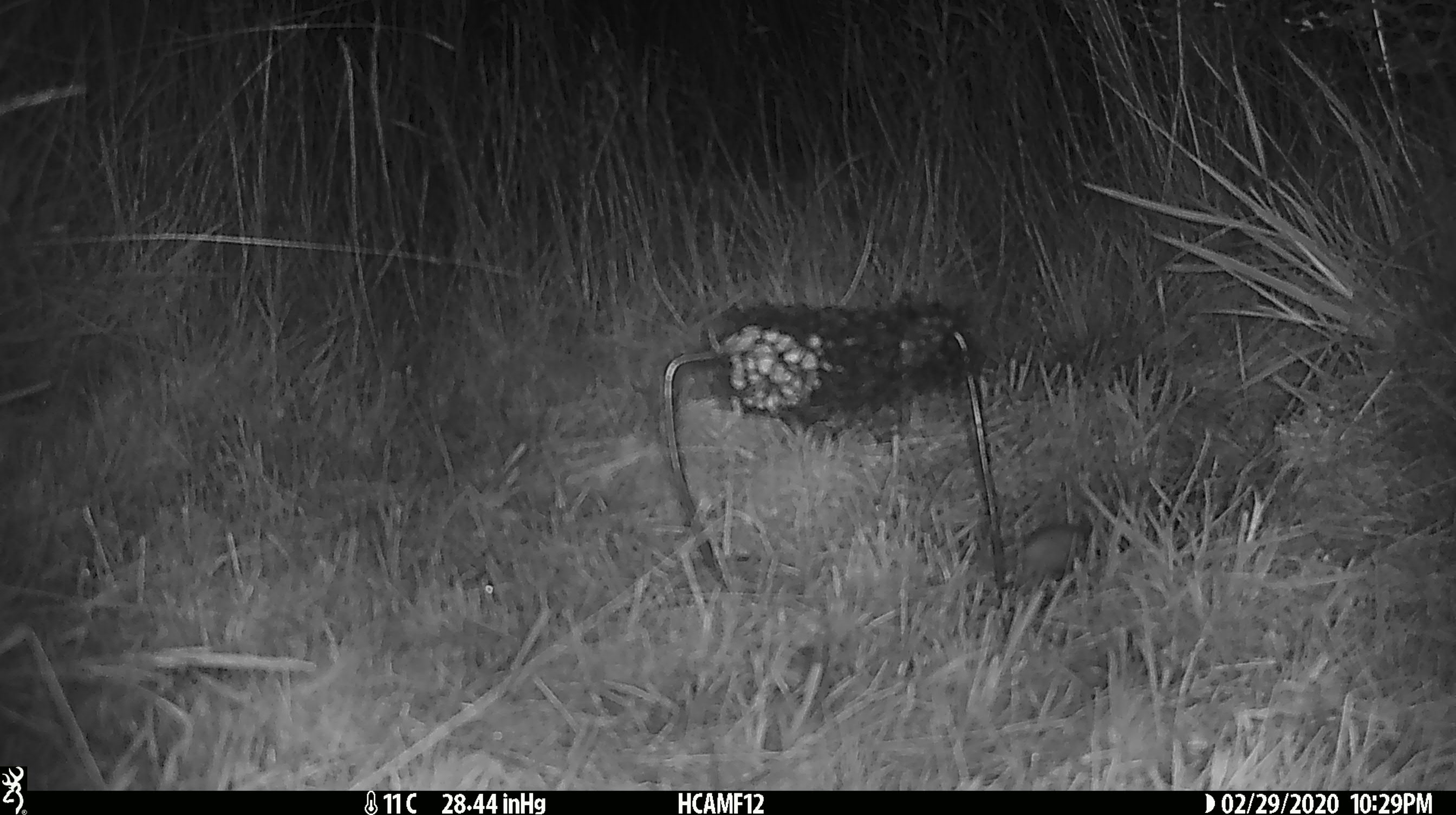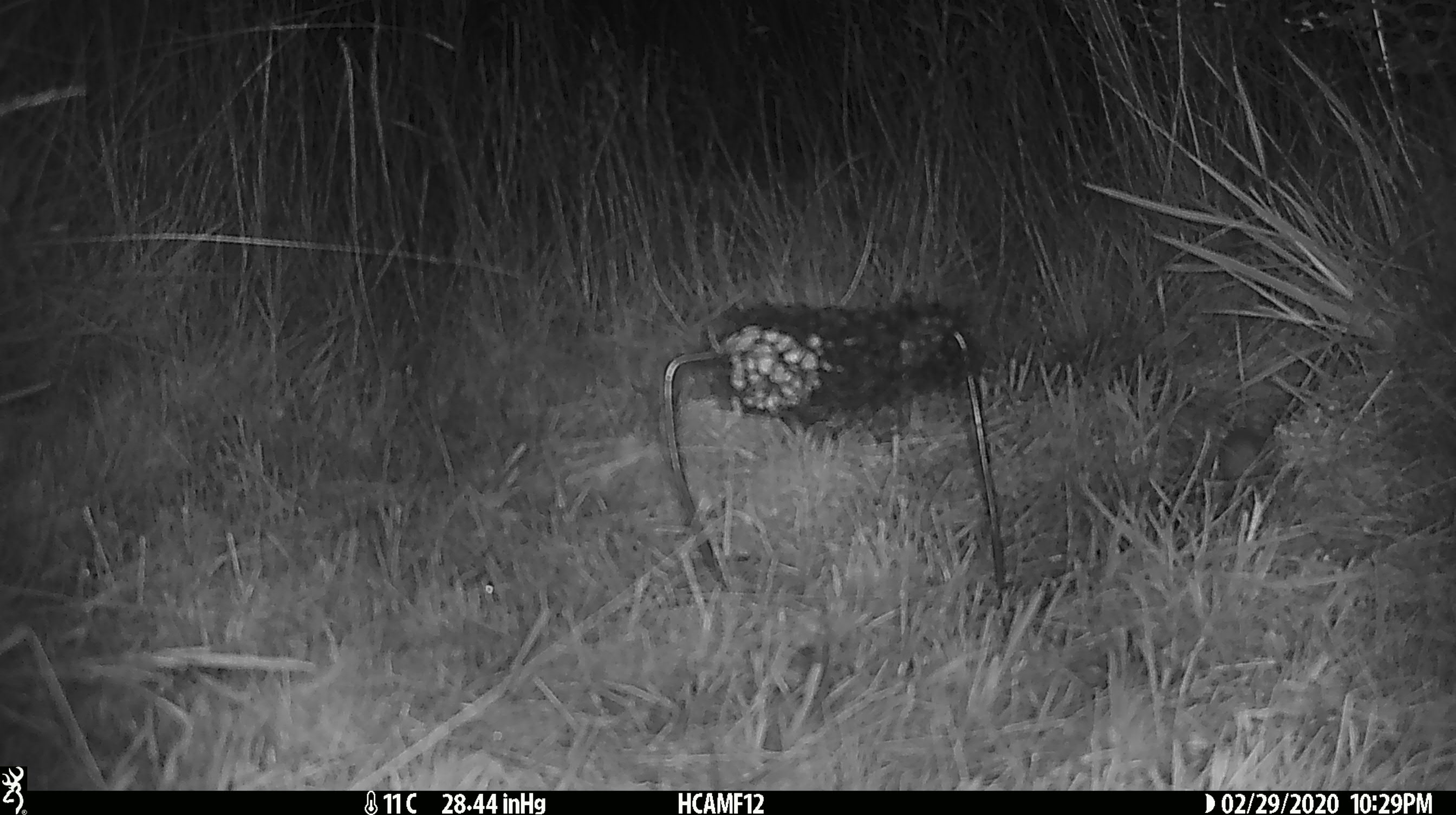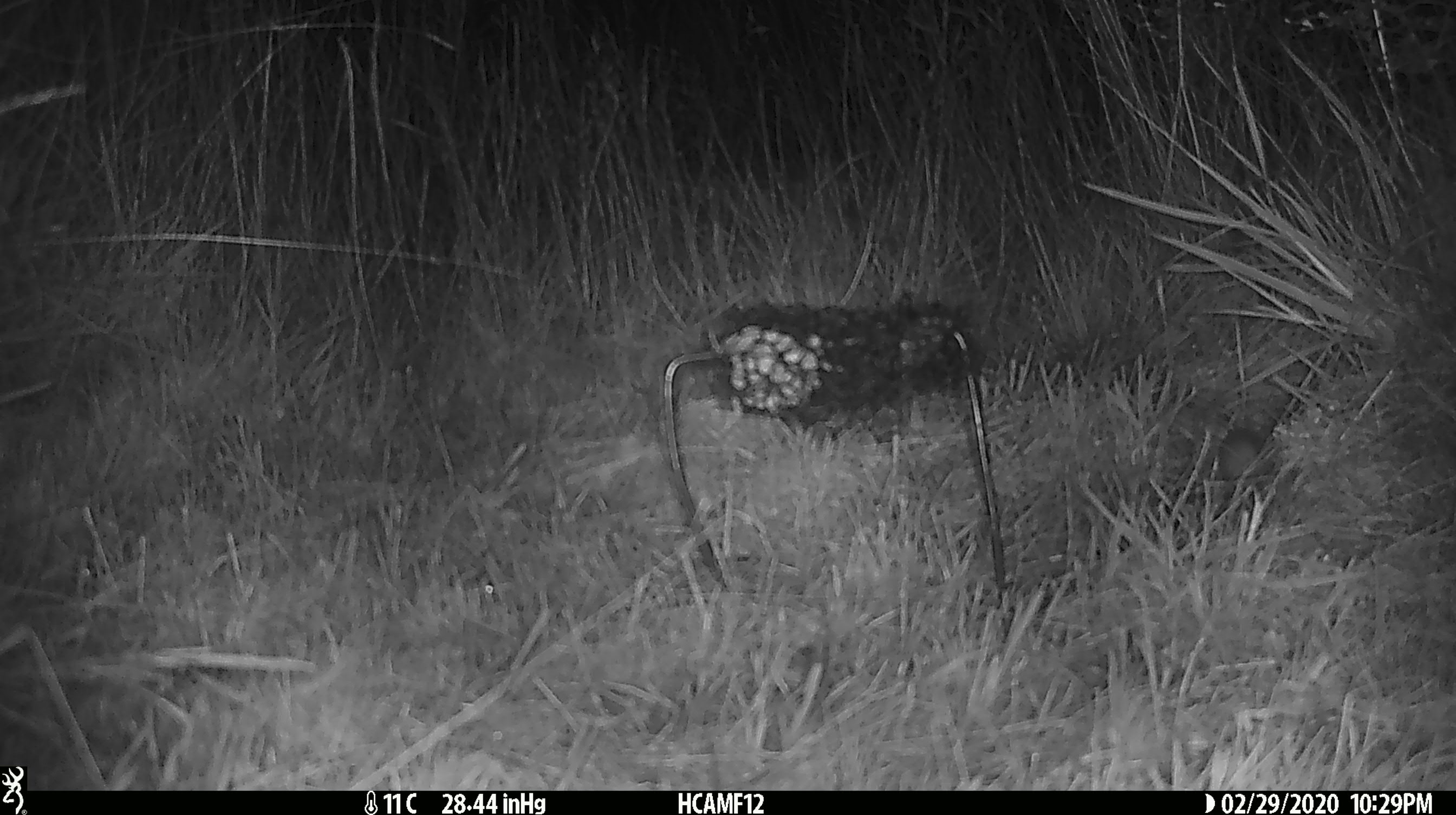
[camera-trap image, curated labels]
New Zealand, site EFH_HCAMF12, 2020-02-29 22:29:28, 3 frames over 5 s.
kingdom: Animalia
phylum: Chordata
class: Mammalia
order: Rodentia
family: Muridae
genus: Mus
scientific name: Mus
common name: mouse